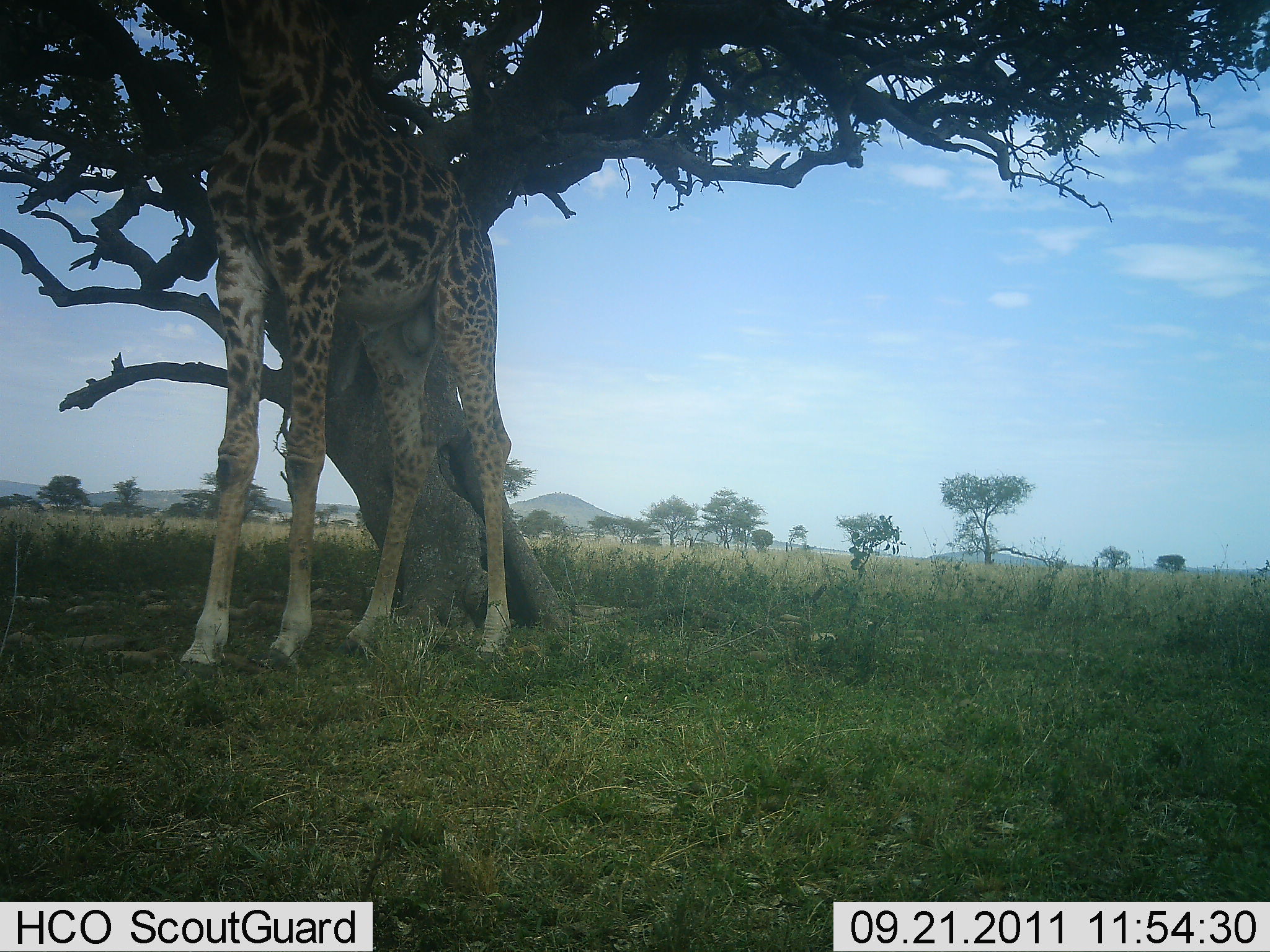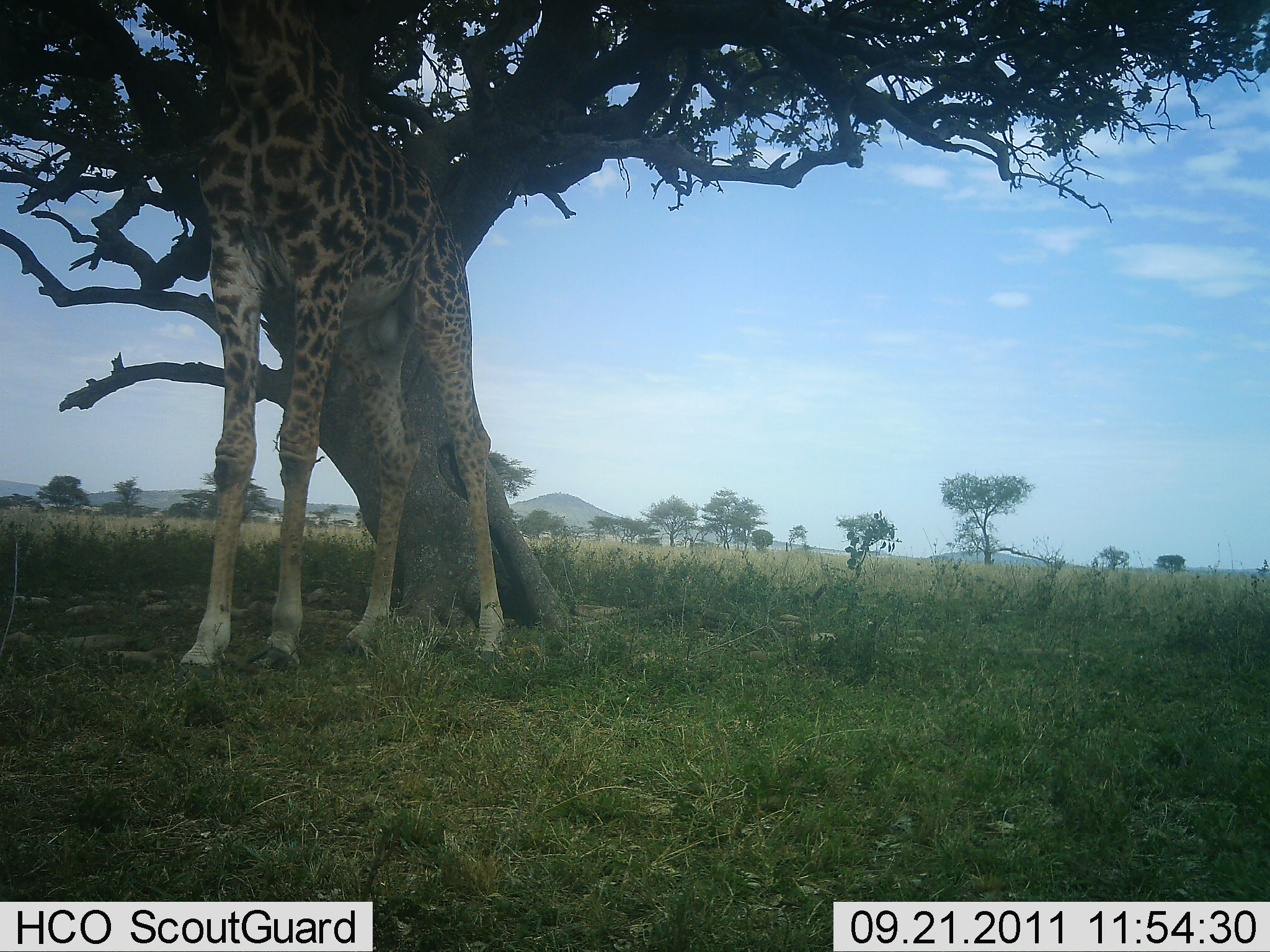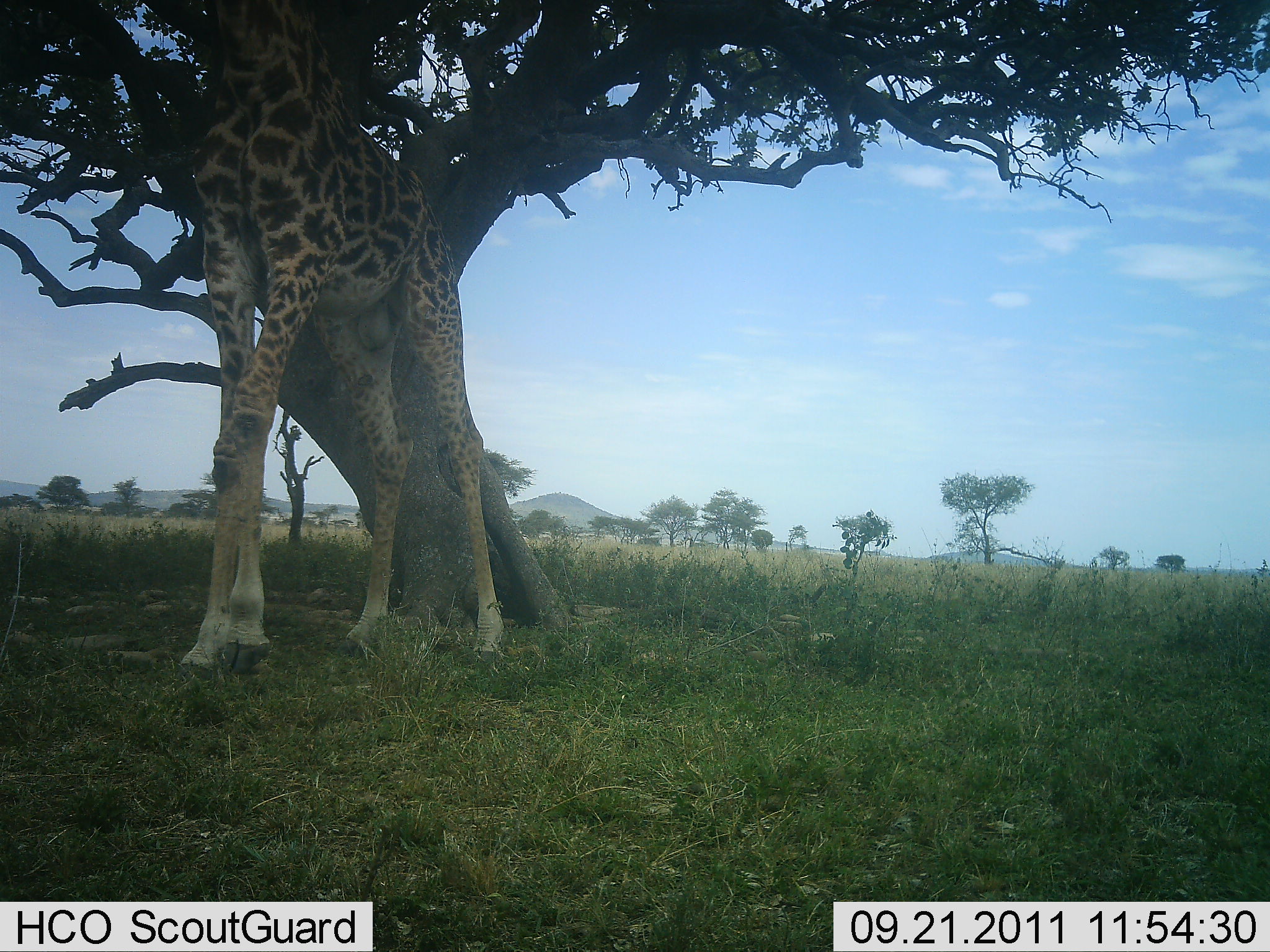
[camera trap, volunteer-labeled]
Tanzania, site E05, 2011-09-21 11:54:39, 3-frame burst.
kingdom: Animalia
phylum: Chordata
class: Mammalia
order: Artiodactyla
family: Giraffidae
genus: Giraffa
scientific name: Giraffa camelopardalis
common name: giraffe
Giraffe (Giraffa camelopardalis), count 1. Behavior (volunteer vote fractions): standing 46%, resting 0%, moving 0%, interacting 8%. Young present (vote fraction): 0%. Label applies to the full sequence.